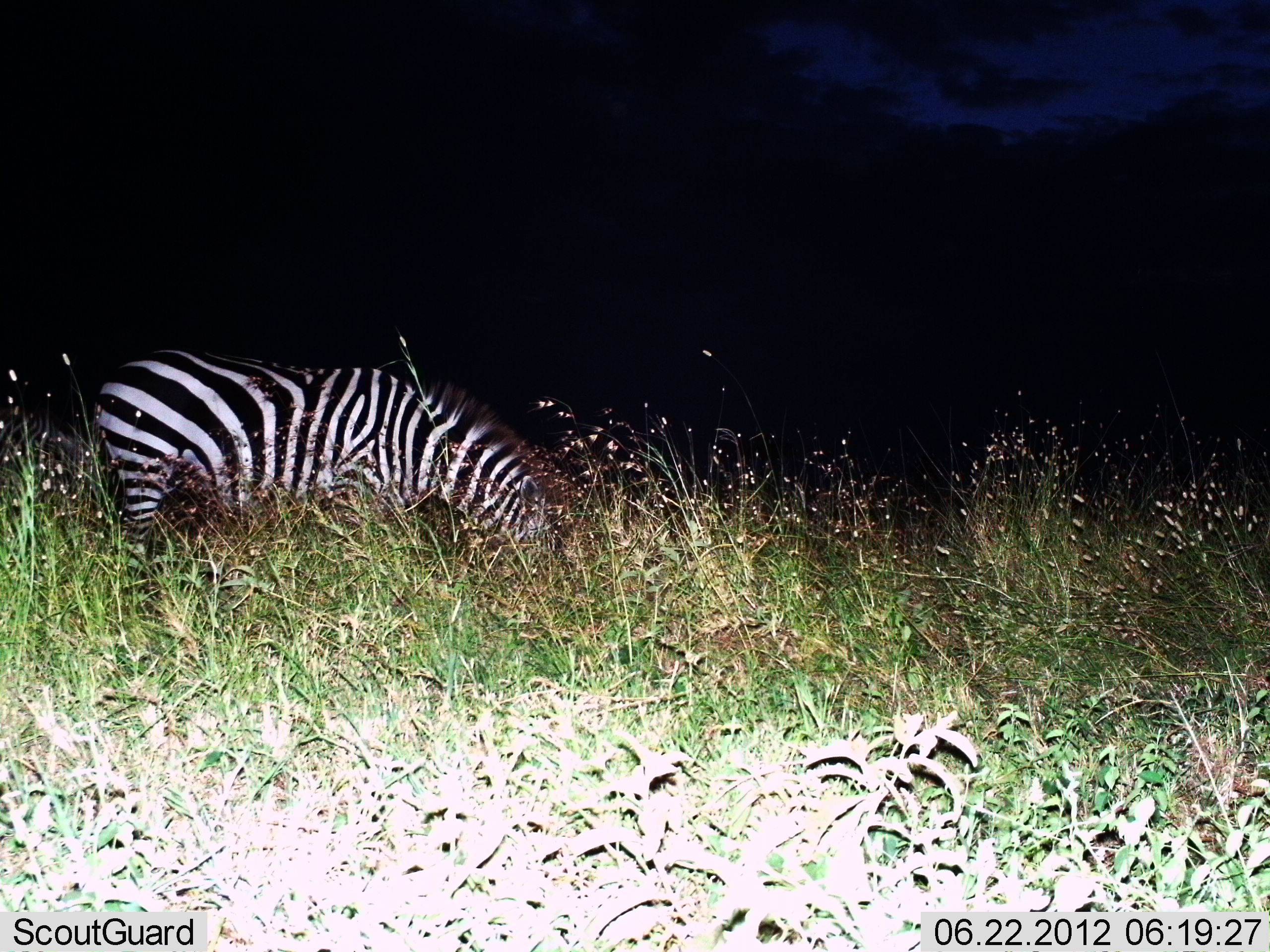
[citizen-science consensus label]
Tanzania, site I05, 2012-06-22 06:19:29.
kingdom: Animalia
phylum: Chordata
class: Mammalia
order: Perissodactyla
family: Equidae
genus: Equus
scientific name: Equus quagga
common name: plains zebra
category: zebra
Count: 1.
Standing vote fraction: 50%.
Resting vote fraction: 0%.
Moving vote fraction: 0%.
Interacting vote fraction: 0%.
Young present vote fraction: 0%.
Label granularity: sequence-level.